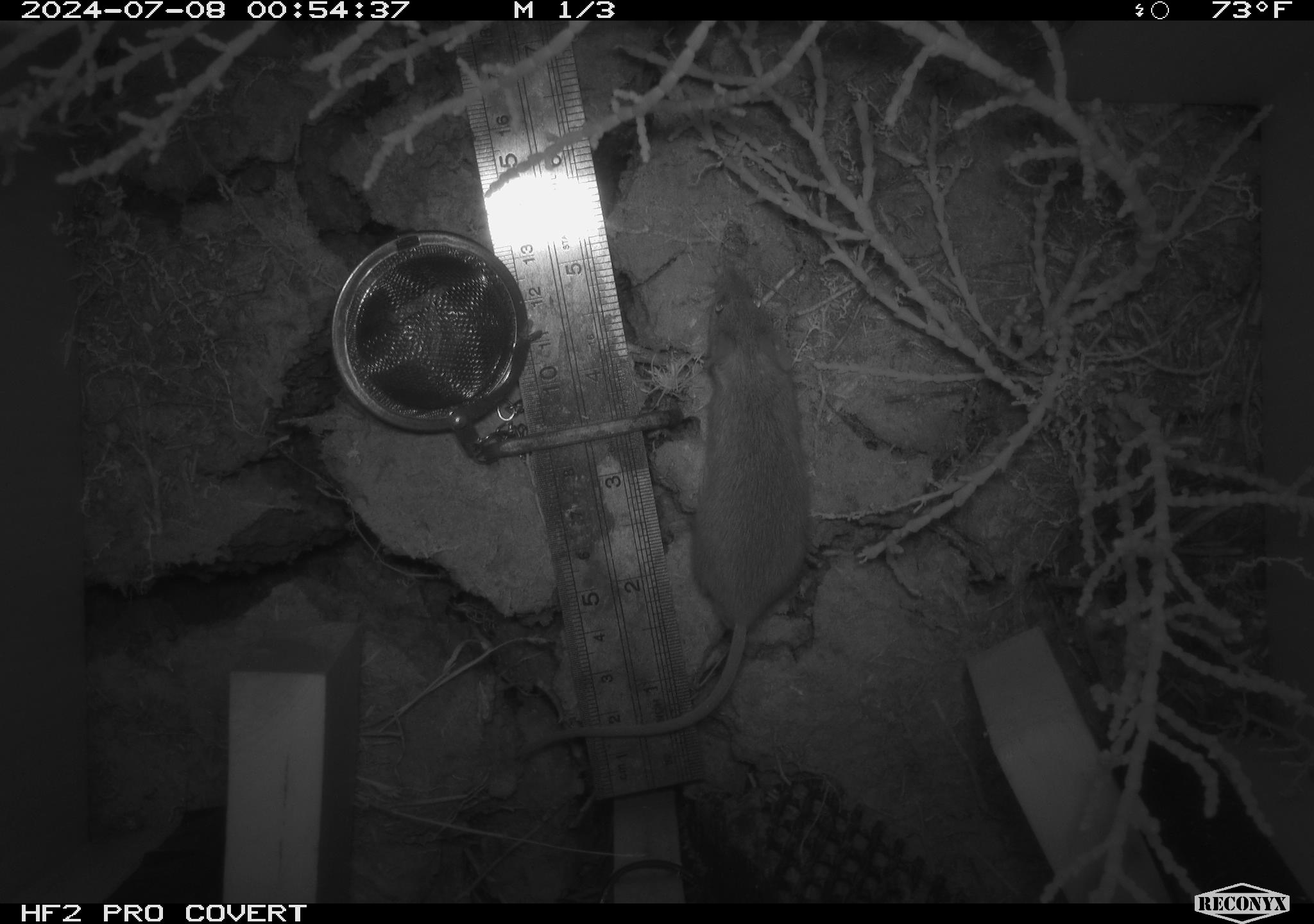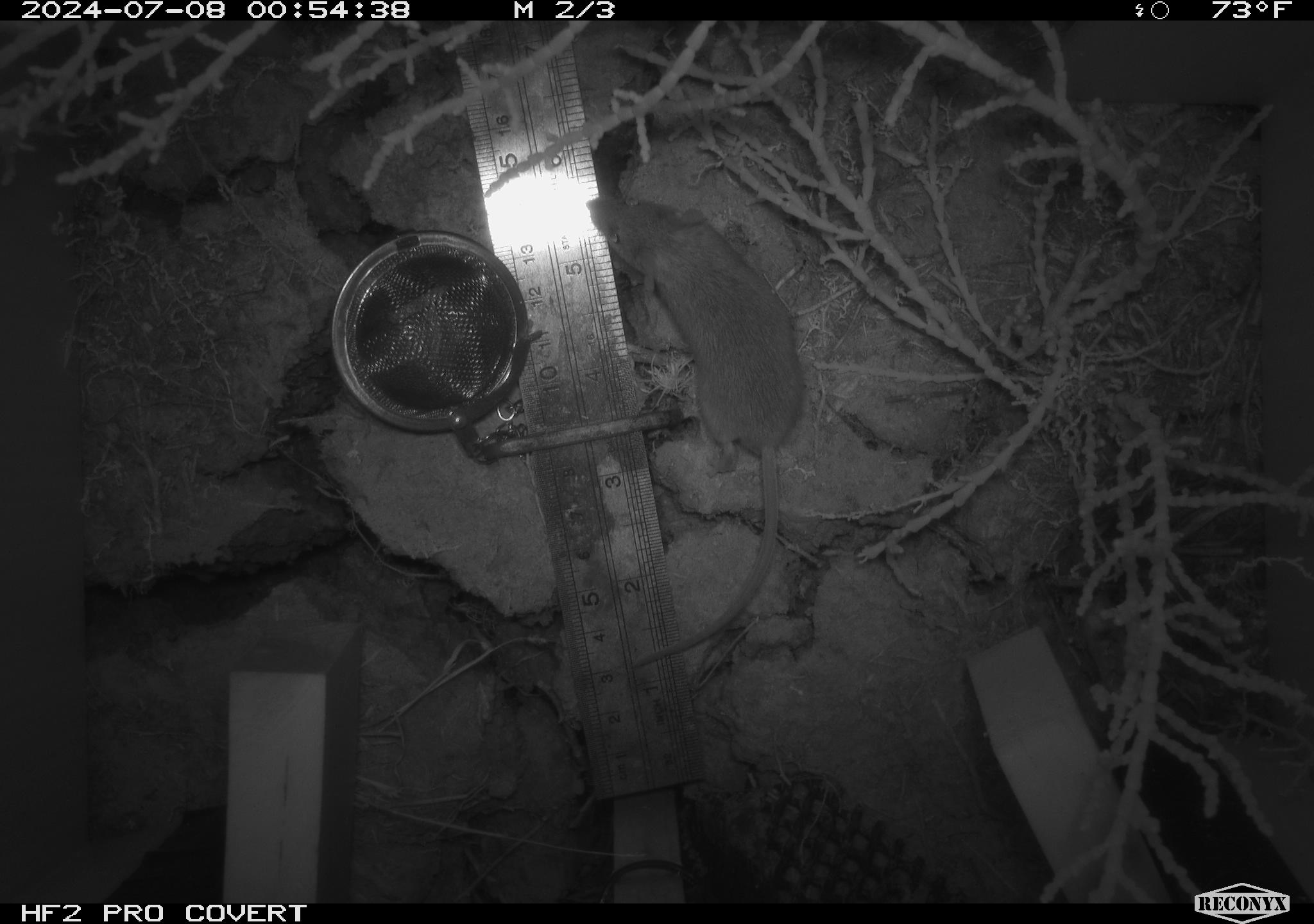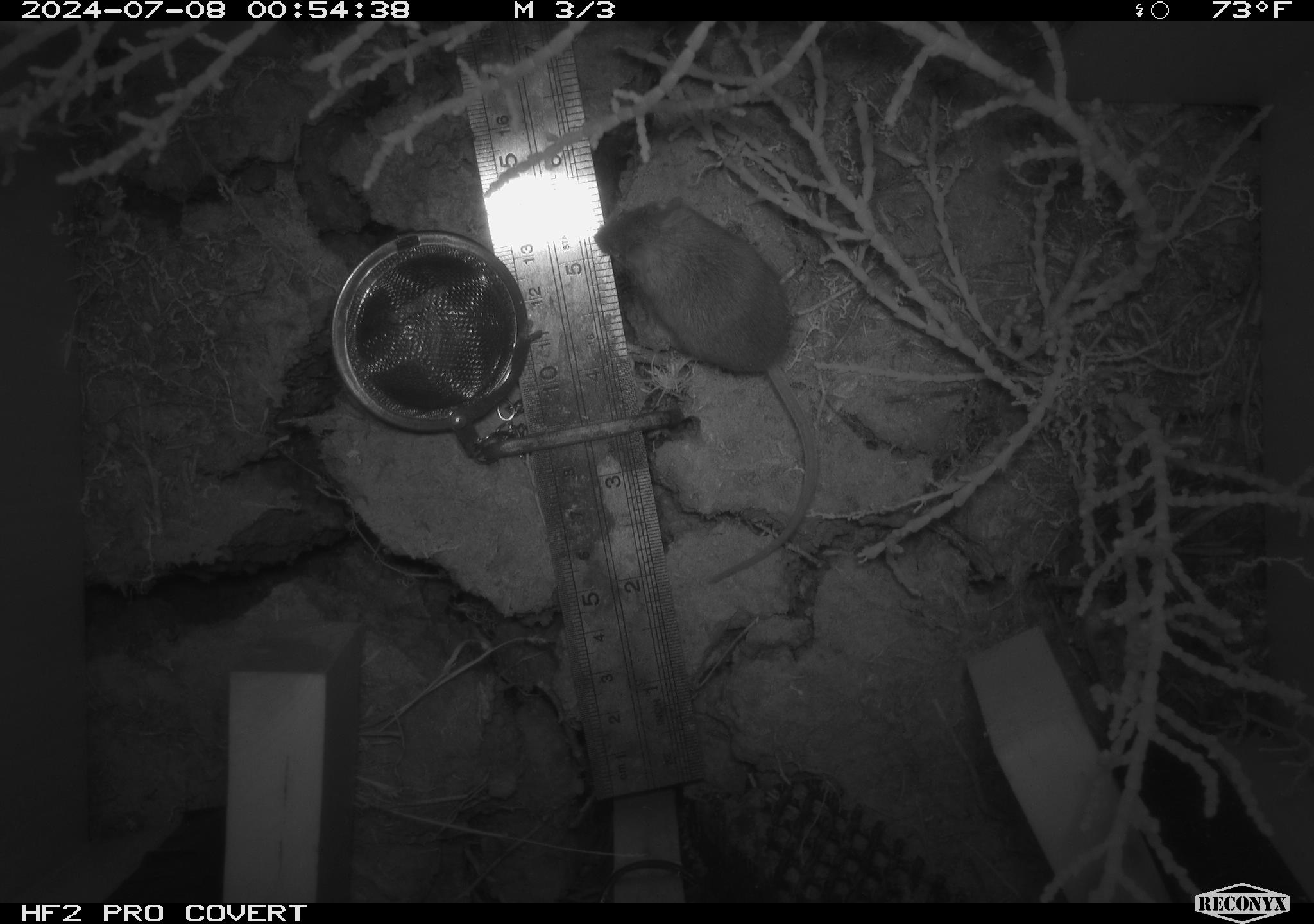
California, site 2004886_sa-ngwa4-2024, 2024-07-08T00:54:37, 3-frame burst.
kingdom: Animalia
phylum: Chordata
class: Mammalia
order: Rodentia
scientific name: Rodentia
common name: mouse species